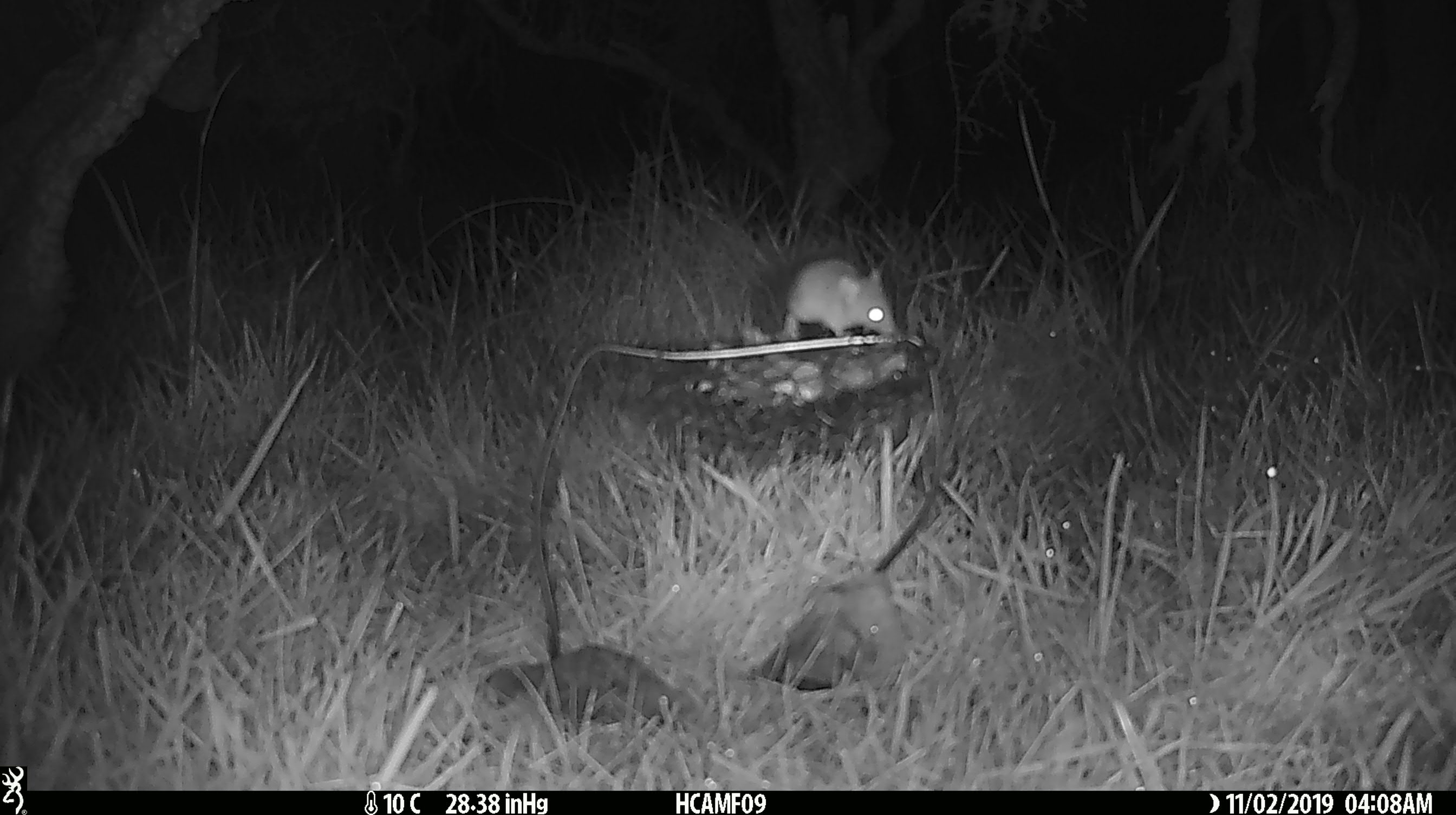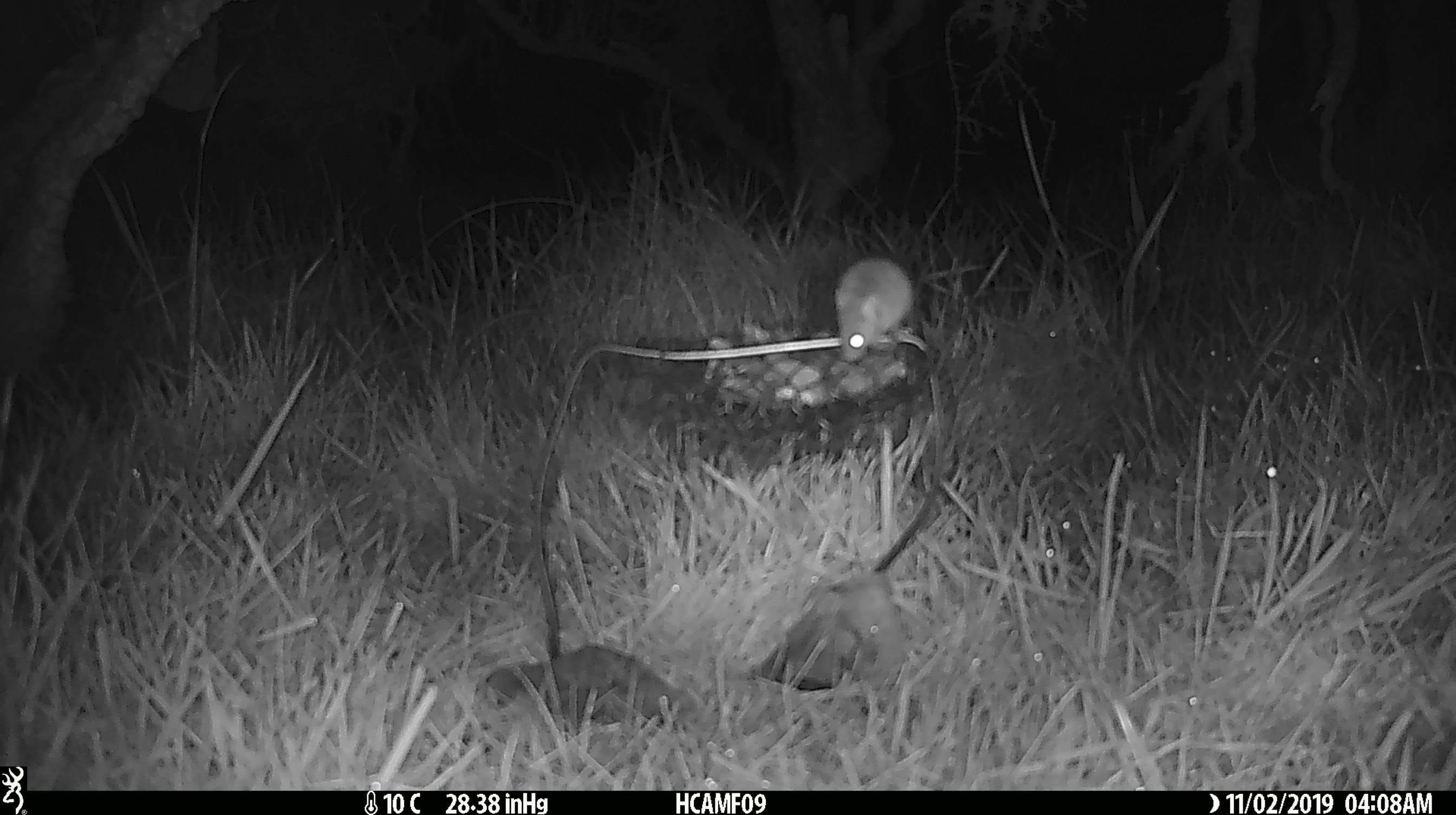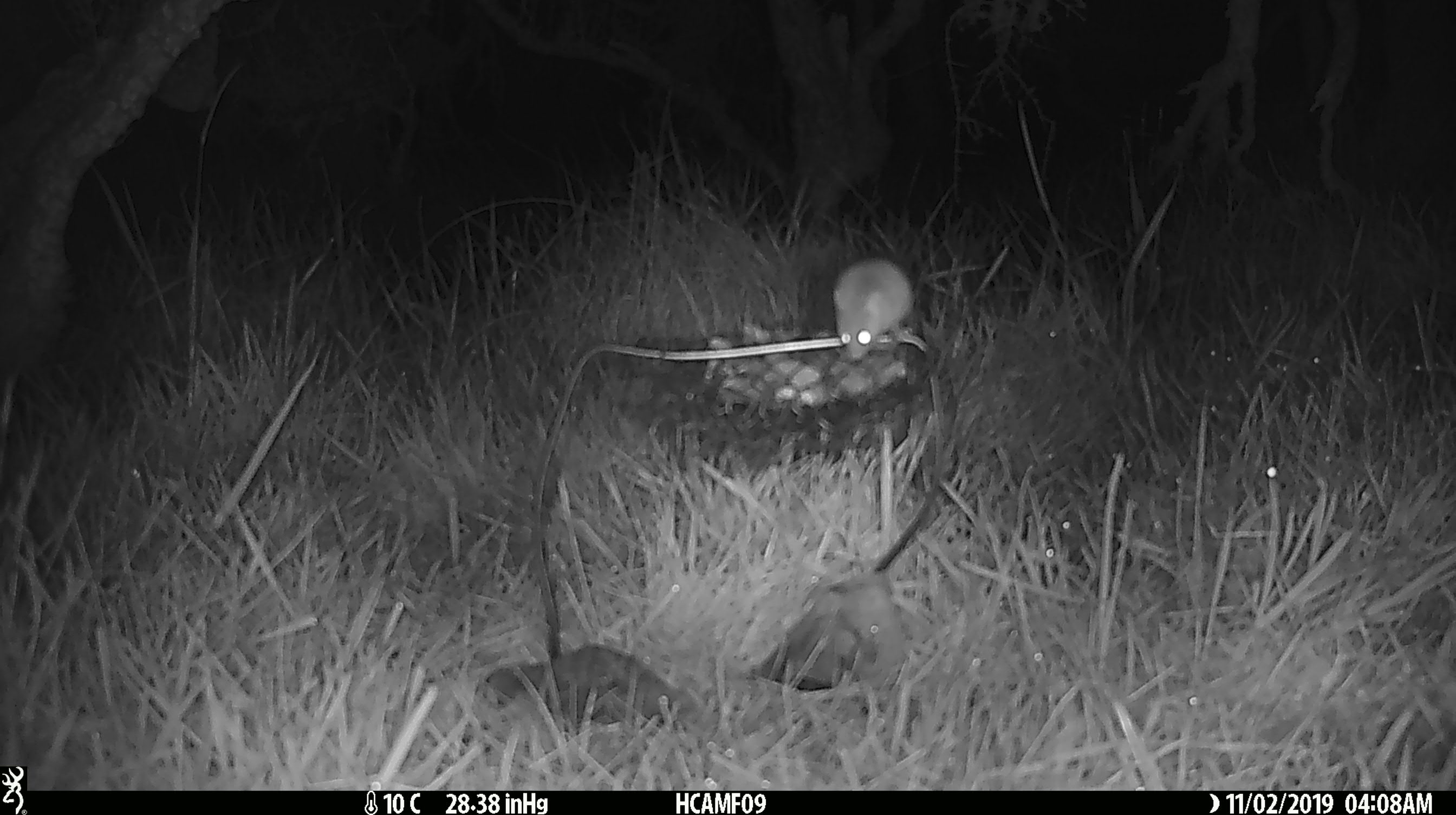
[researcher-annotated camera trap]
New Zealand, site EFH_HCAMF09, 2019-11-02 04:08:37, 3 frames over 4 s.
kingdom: Animalia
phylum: Chordata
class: Mammalia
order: Rodentia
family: Muridae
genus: Mus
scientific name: Mus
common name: mouse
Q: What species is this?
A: Mouse (Mus).